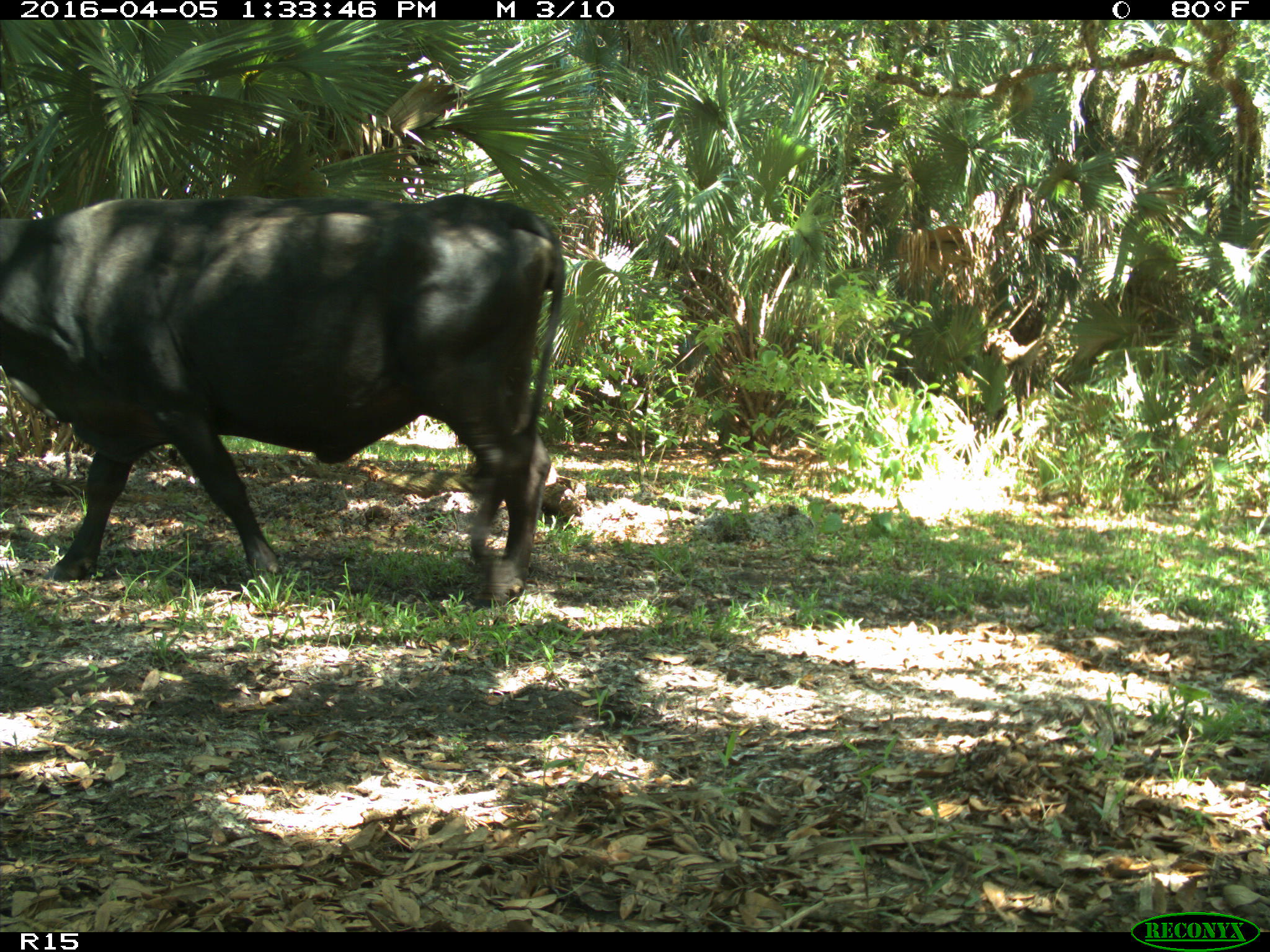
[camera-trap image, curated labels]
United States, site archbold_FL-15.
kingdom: Animalia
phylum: Chordata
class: Mammalia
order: Artiodactyla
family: Bovidae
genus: Bos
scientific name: Bos taurus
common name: domestic cow